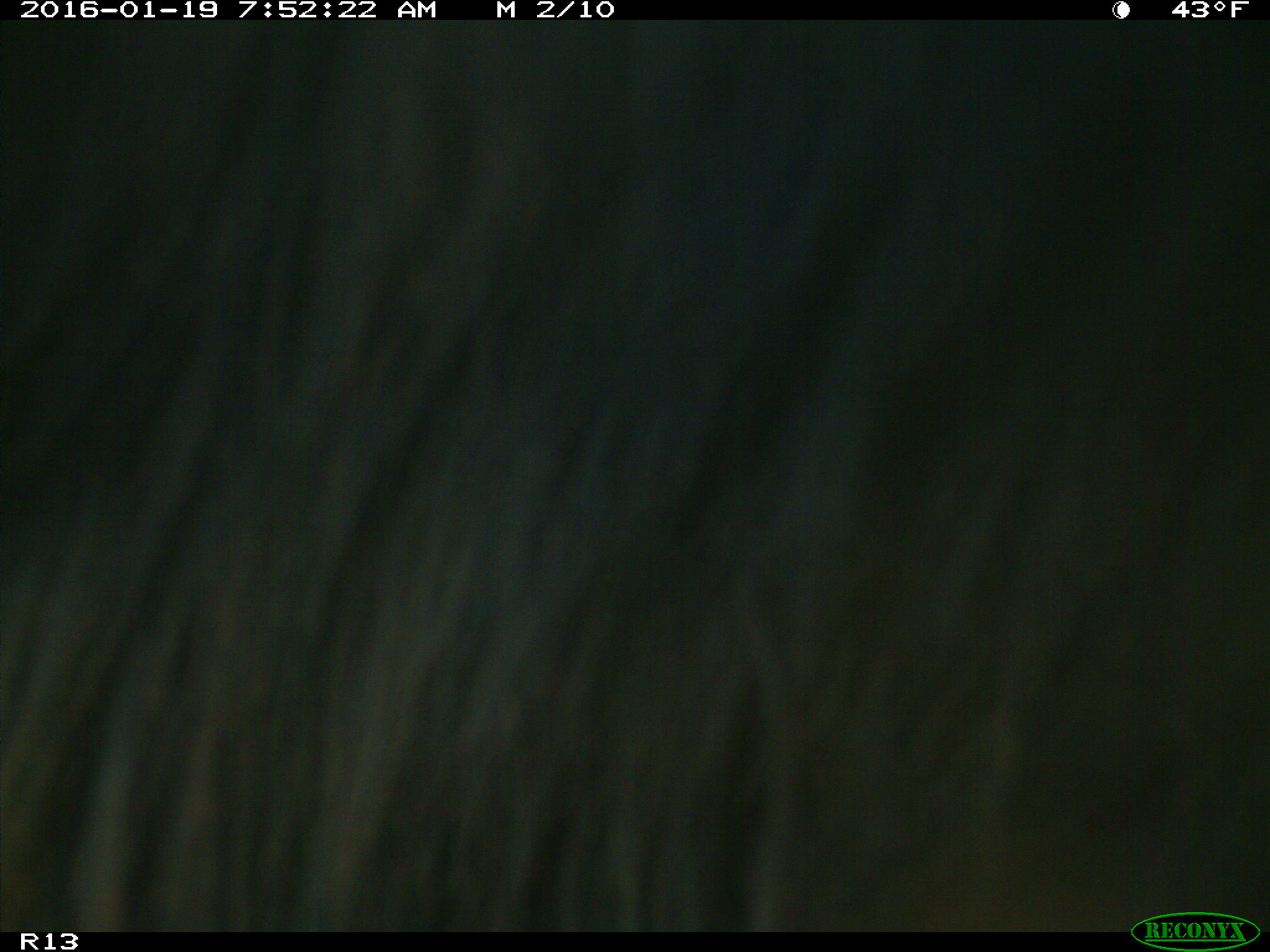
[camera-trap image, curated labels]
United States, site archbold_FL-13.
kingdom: Animalia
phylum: Chordata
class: Mammalia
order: Artiodactyla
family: Bovidae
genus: Bos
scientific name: Bos taurus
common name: domestic cow